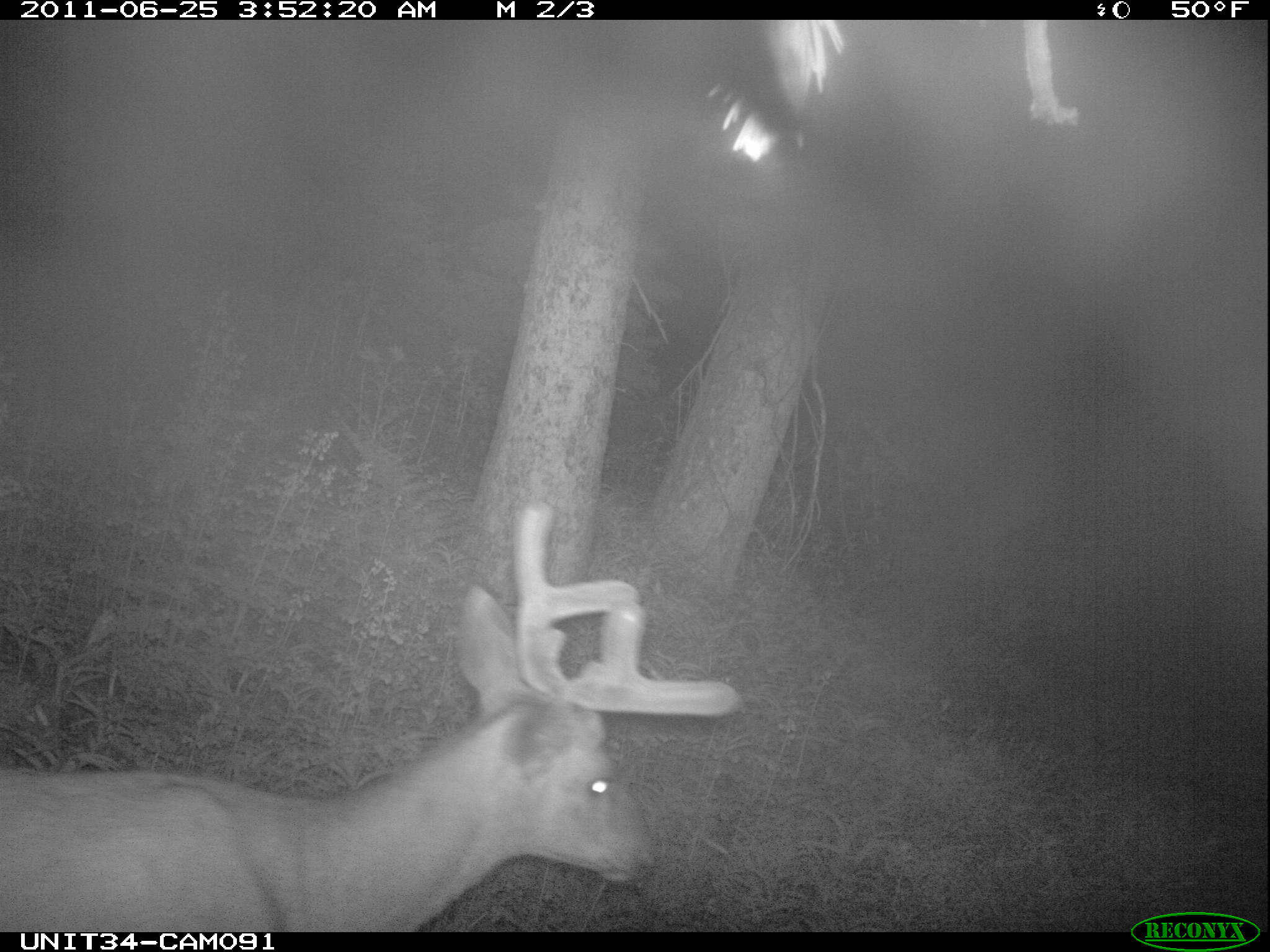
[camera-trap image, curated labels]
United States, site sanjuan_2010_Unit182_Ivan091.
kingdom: Animalia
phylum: Chordata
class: Mammalia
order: Artiodactyla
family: Cervidae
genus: Cervus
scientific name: Cervus elaphus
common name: red deer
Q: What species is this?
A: Cervus elaphus (red deer).